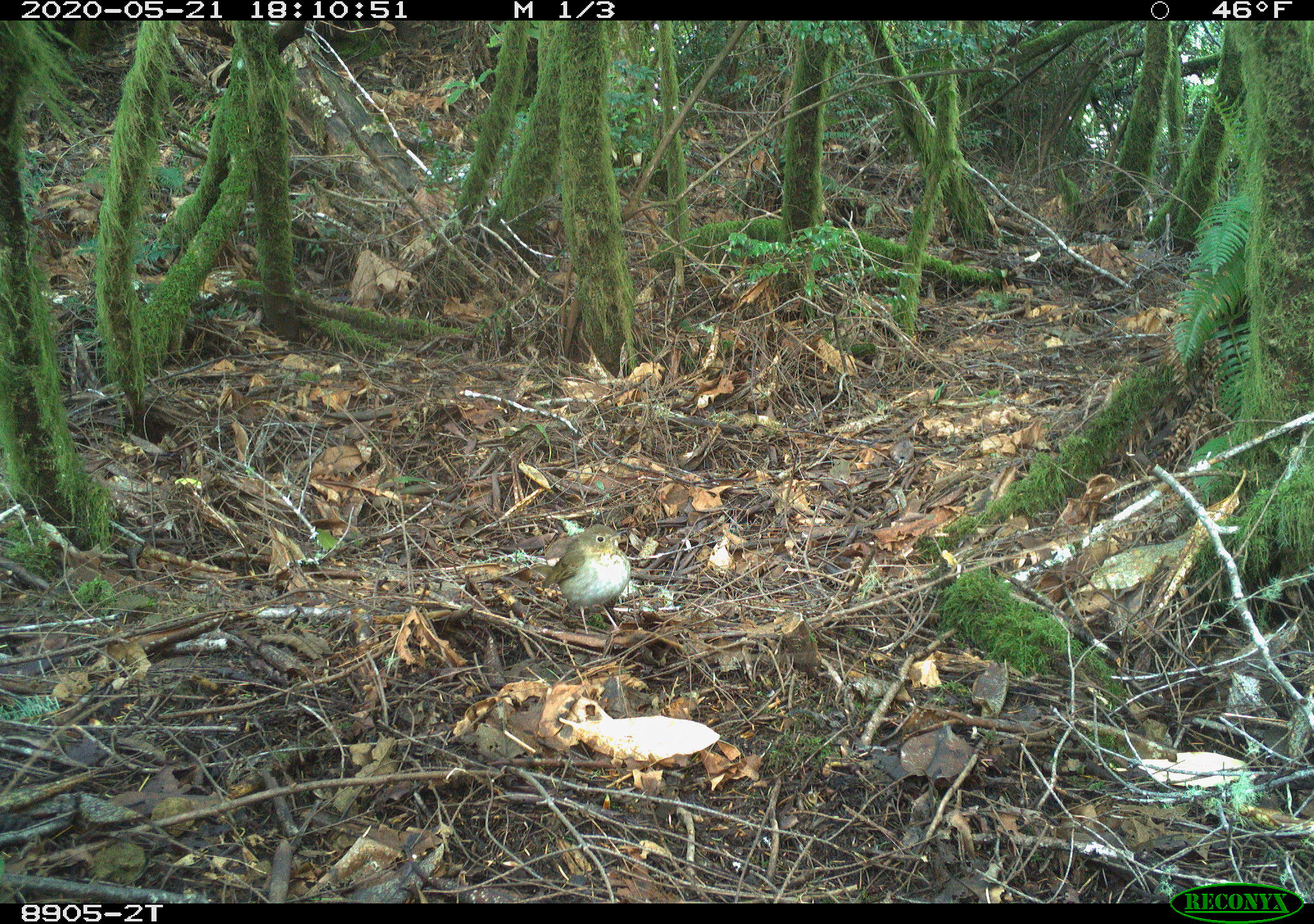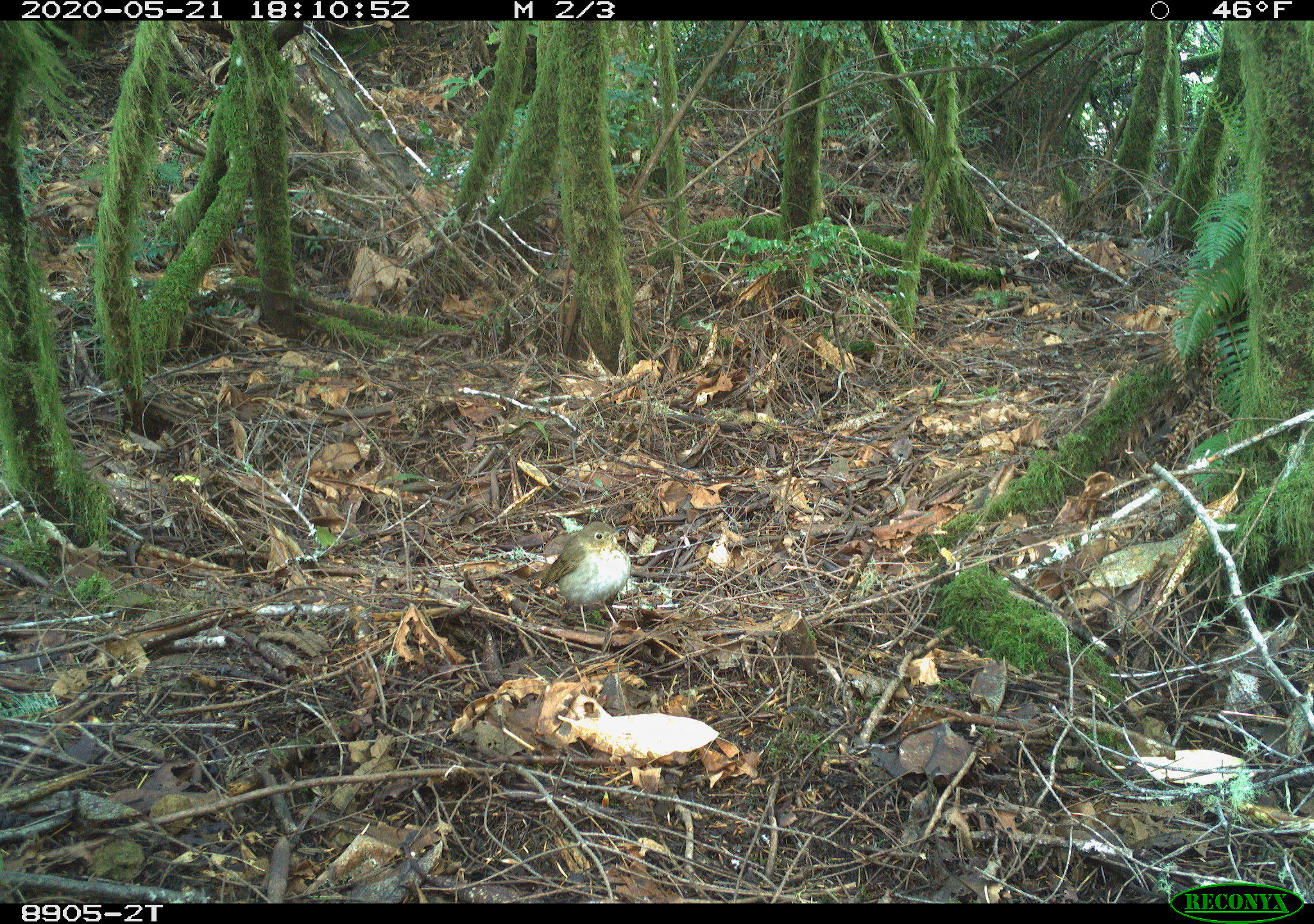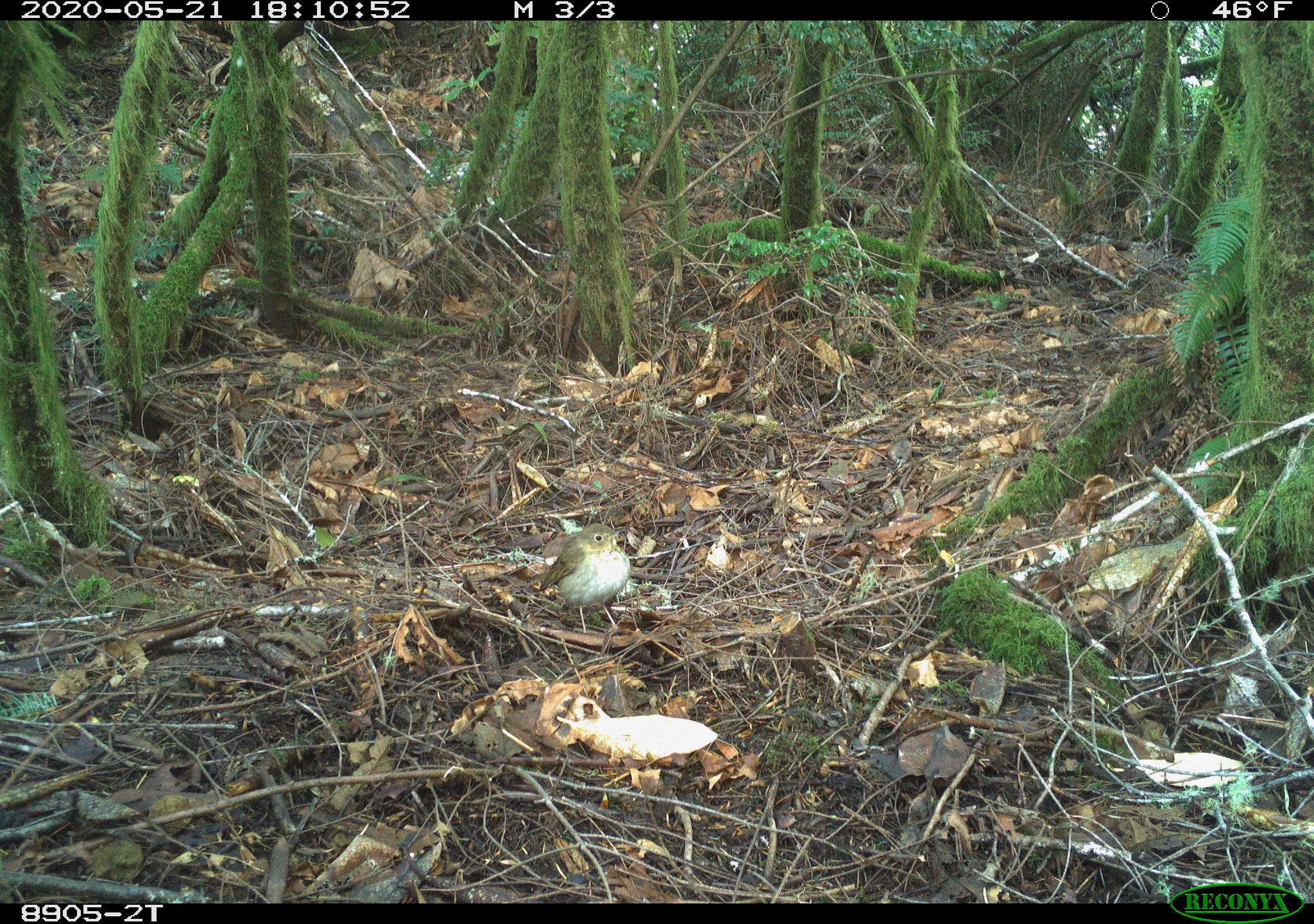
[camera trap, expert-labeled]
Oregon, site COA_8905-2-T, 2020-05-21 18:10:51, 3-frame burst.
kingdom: Animalia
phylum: Chordata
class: Aves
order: Passeriformes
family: Turdidae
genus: Catharus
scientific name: Catharus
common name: brown thrushes and nightingale-thrushes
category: catharus species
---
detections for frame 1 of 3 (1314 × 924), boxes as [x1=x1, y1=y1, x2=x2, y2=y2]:
catharus species: [x1=525, y1=514, x2=638, y2=652]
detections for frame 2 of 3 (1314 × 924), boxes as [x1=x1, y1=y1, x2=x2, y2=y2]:
catharus species: [x1=512, y1=507, x2=641, y2=645]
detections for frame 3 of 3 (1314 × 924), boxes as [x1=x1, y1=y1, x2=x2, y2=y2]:
catharus species: [x1=518, y1=510, x2=635, y2=646]